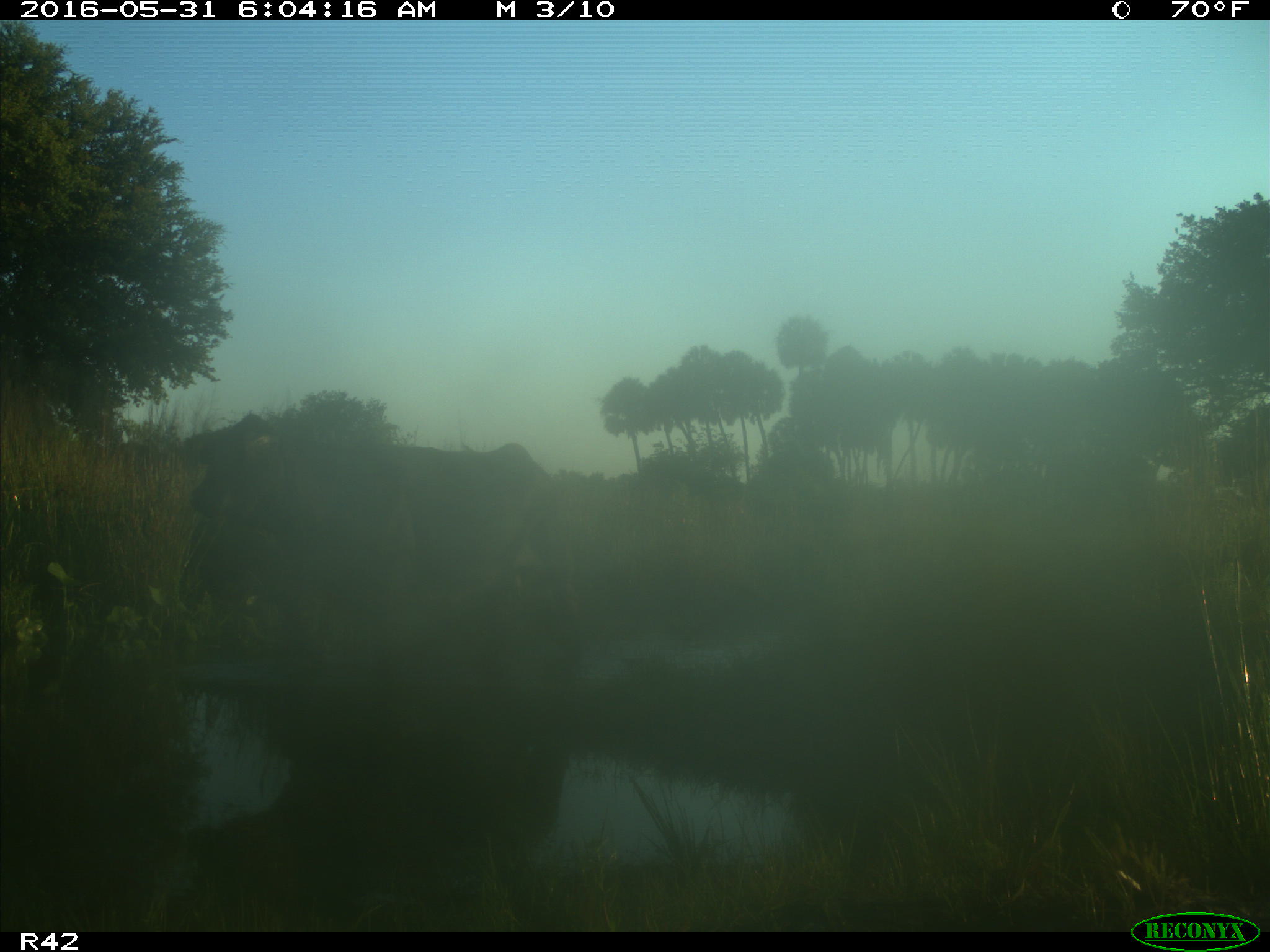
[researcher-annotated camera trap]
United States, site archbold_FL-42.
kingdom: Animalia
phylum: Chordata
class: Mammalia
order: Artiodactyla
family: Bovidae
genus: Bos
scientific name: Bos taurus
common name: domestic cow